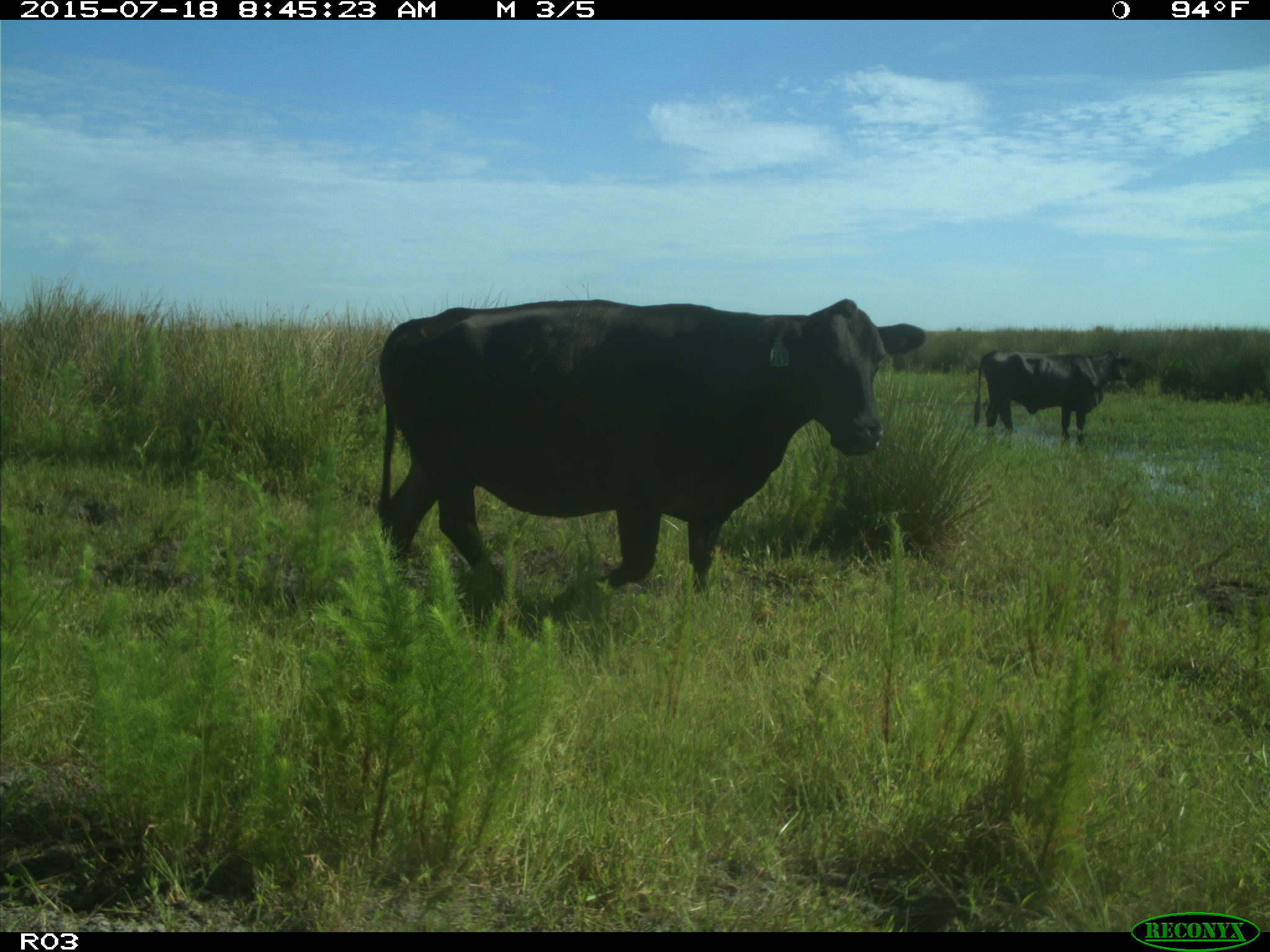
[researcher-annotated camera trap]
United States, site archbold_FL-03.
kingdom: Animalia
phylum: Chordata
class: Mammalia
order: Artiodactyla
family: Bovidae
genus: Bos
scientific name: Bos taurus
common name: domestic cow